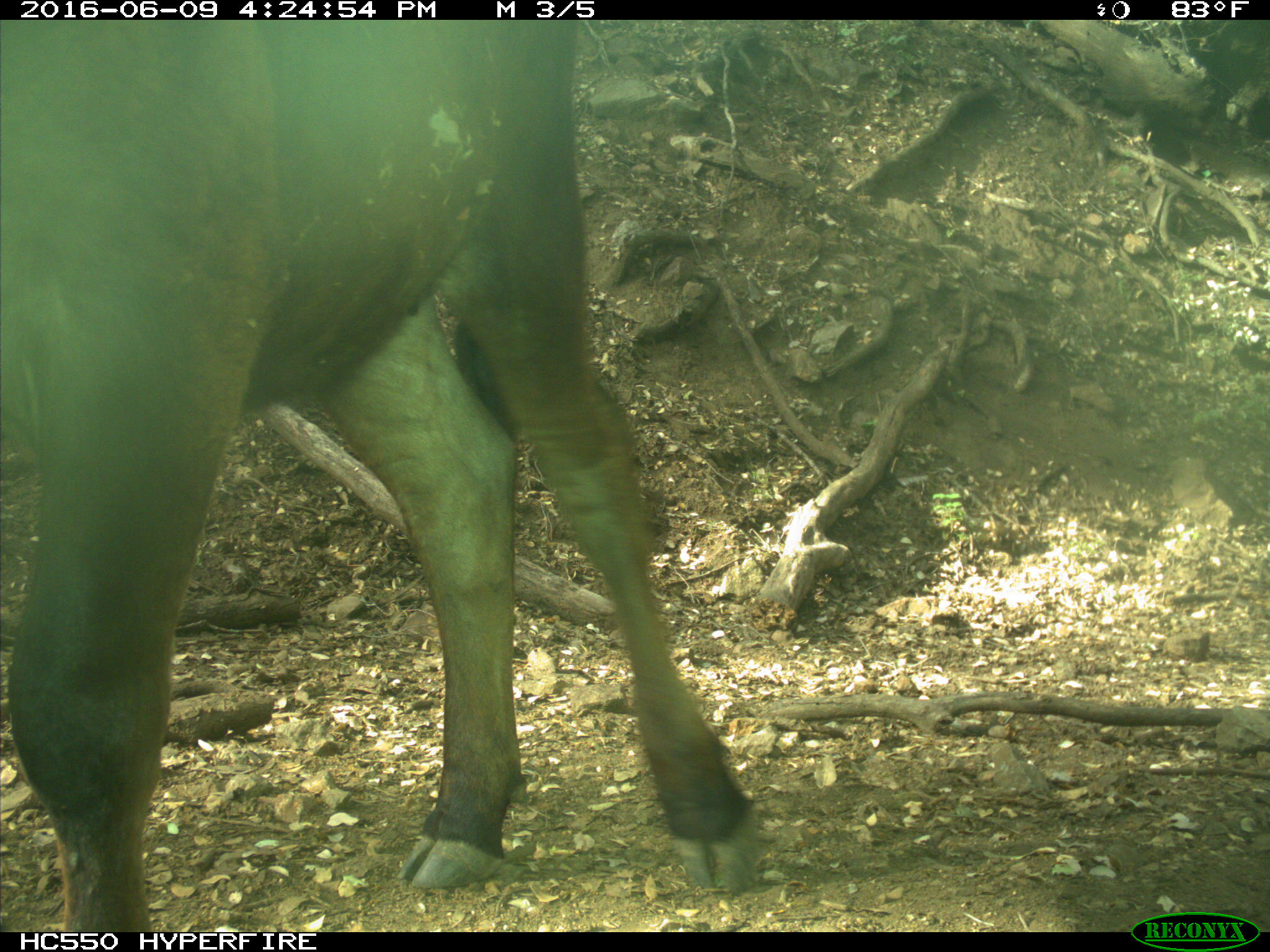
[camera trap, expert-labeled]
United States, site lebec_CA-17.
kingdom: Animalia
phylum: Chordata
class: Mammalia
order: Artiodactyla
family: Bovidae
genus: Bos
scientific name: Bos taurus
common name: domestic cow